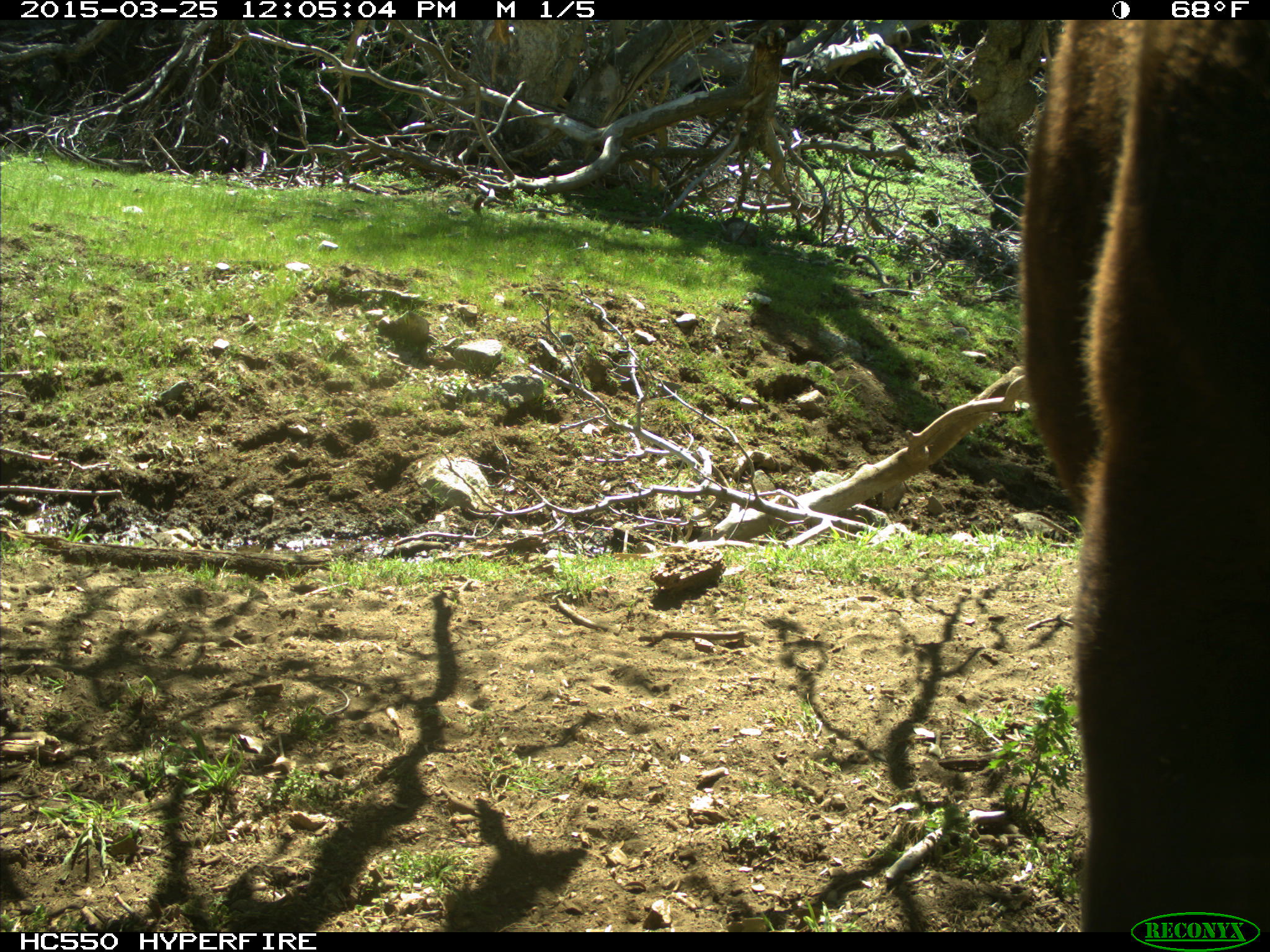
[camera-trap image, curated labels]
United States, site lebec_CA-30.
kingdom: Animalia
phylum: Chordata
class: Mammalia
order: Artiodactyla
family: Bovidae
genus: Bos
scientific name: Bos taurus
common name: domestic cow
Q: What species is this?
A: Bos taurus (domestic cow).